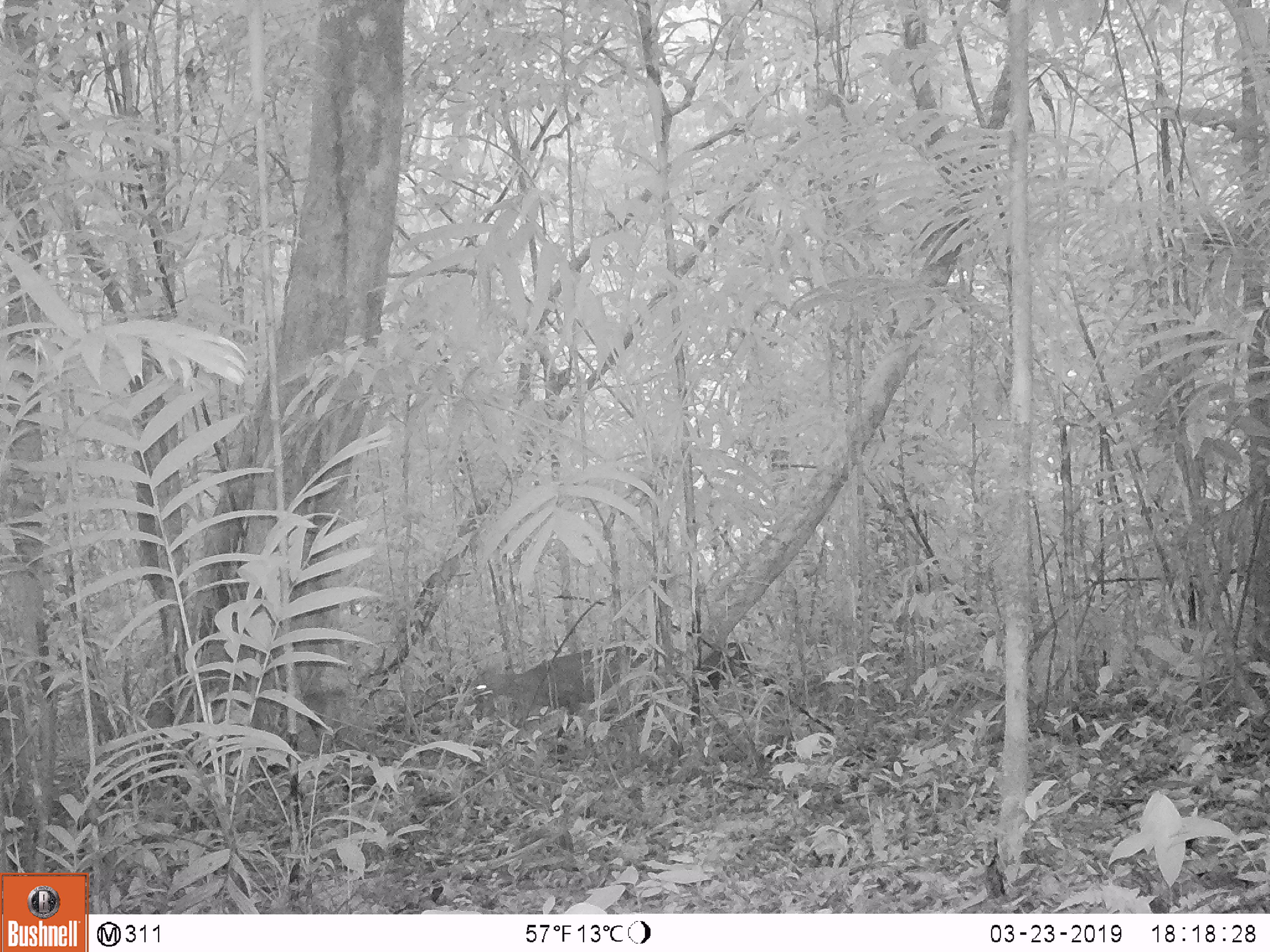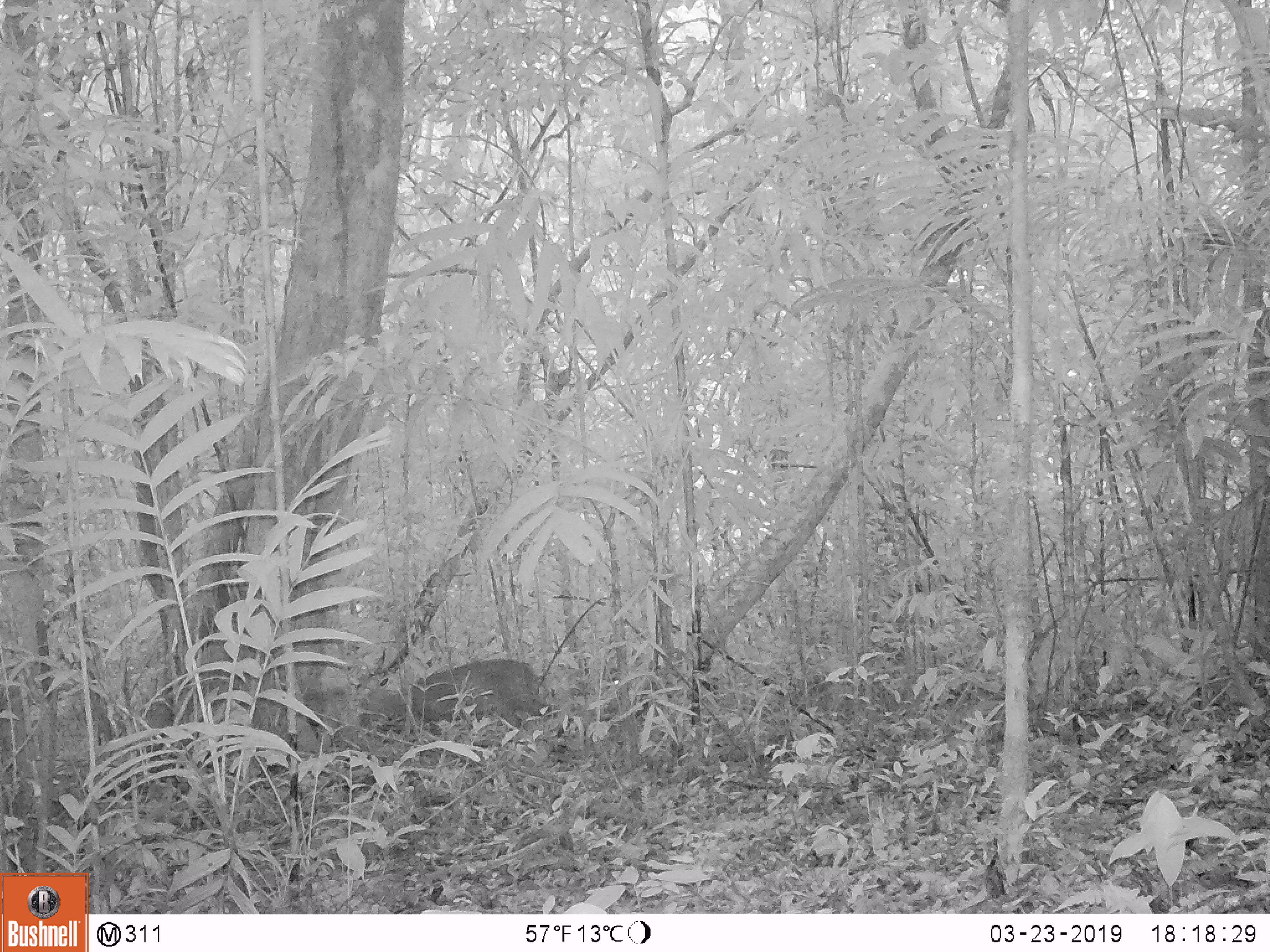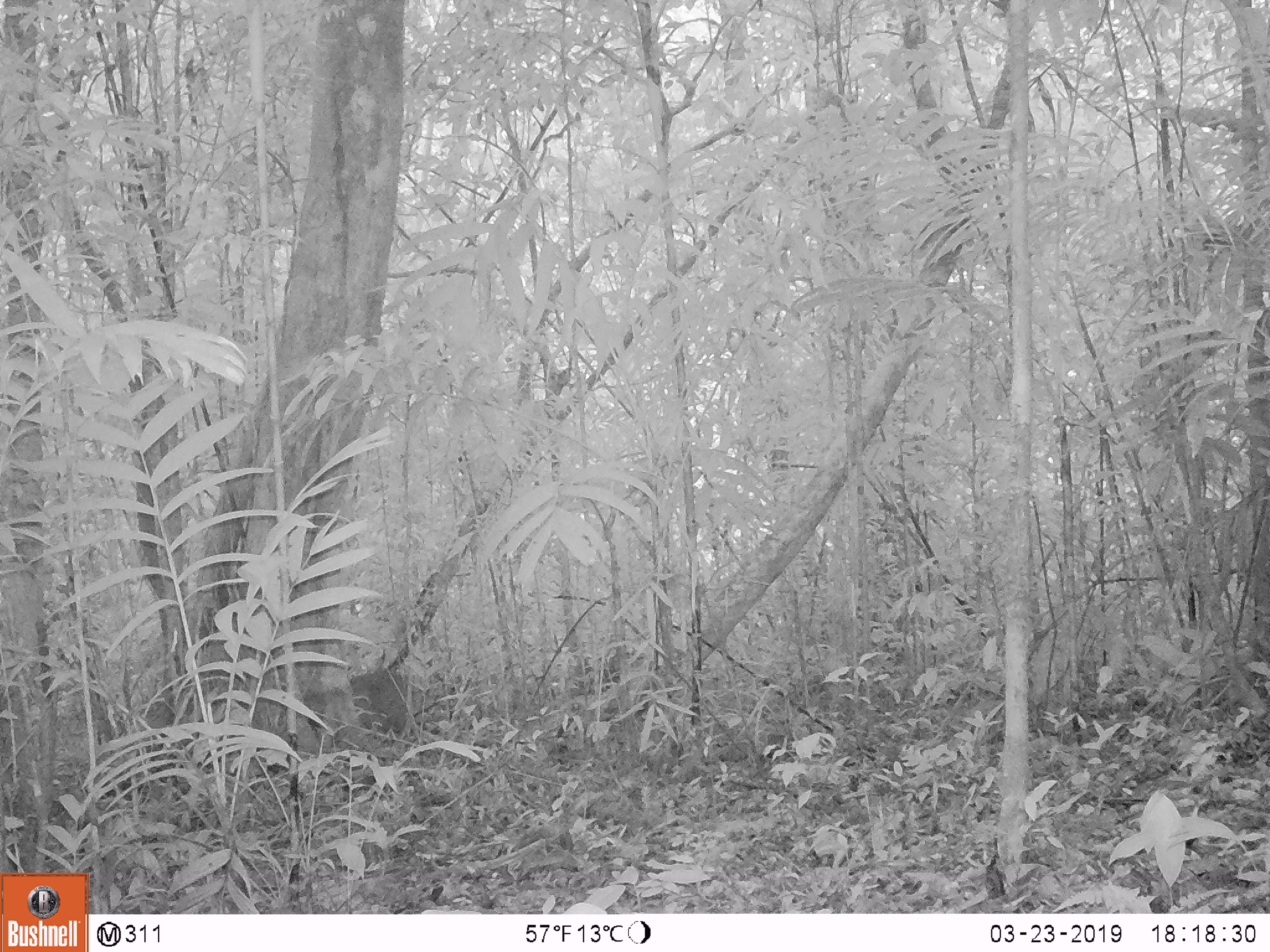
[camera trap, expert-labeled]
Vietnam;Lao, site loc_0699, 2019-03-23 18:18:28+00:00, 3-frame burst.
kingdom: Animalia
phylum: Chordata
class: Mammalia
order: Artiodactyla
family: Cervidae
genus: Muntiacus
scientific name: Muntiacus rooseveltorum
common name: roosevelt's muntjac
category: roosevelts muntjac group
Roosevelts muntjac group (roosevelt's muntjac) (Muntiacus rooseveltorum). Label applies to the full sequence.